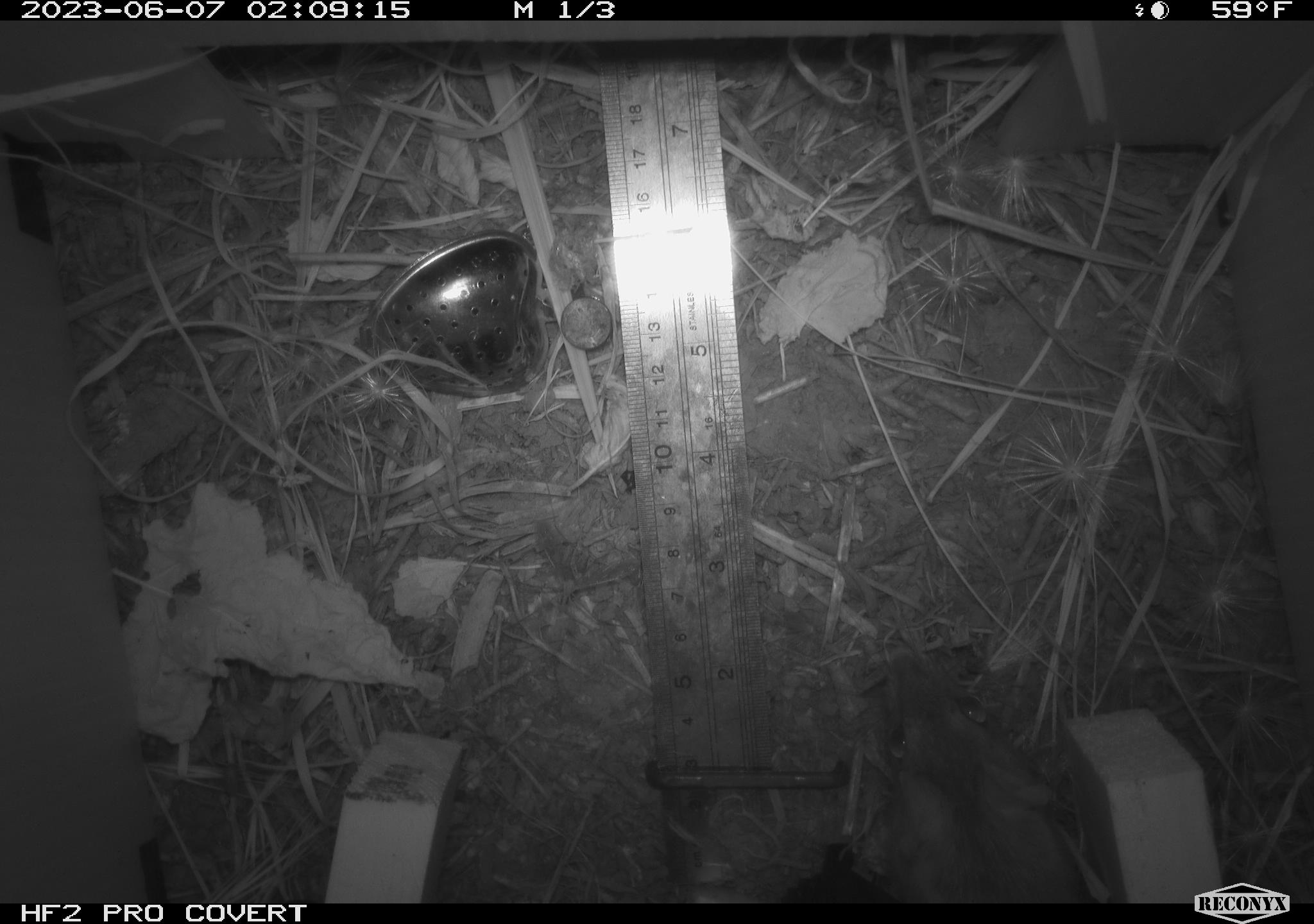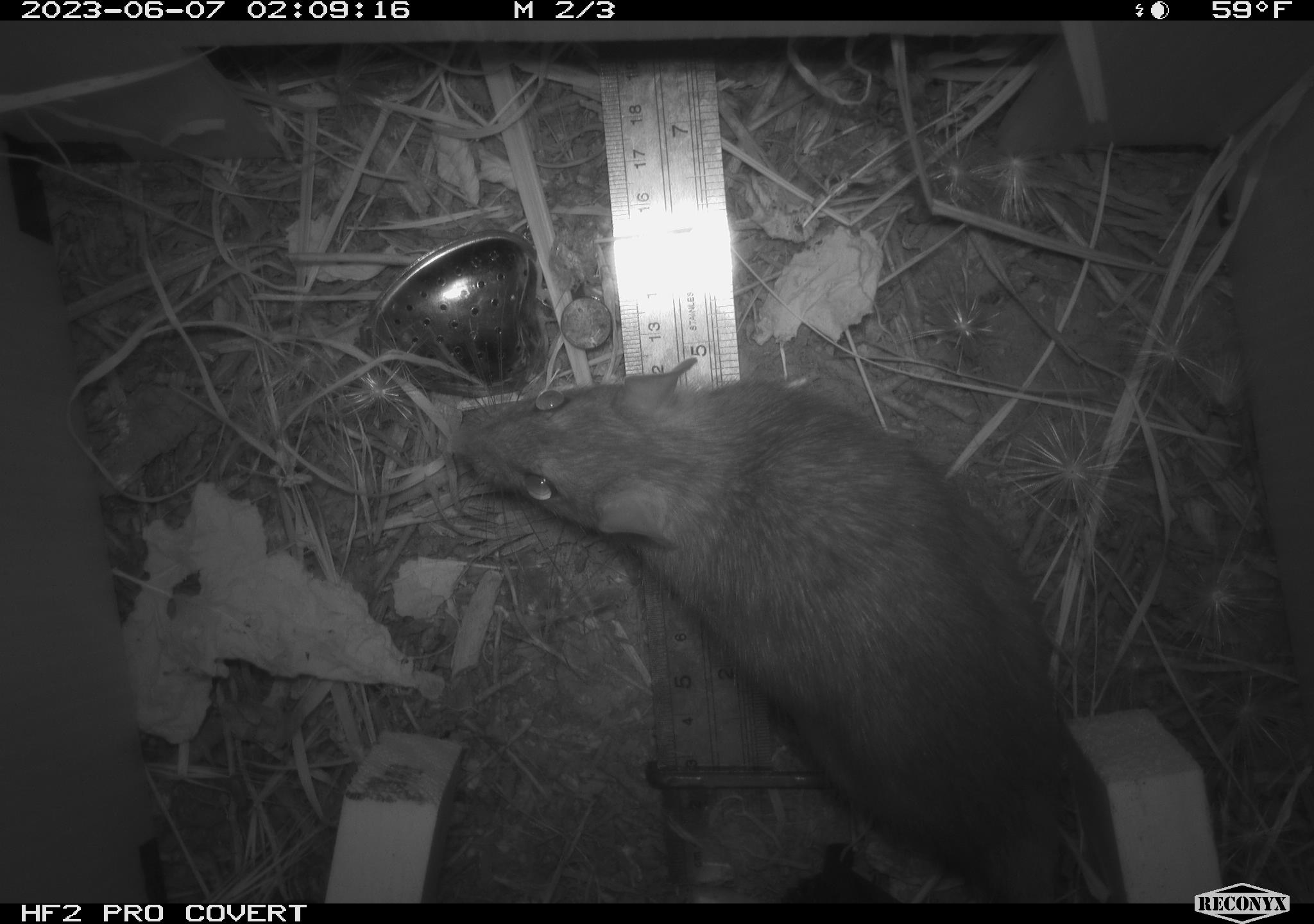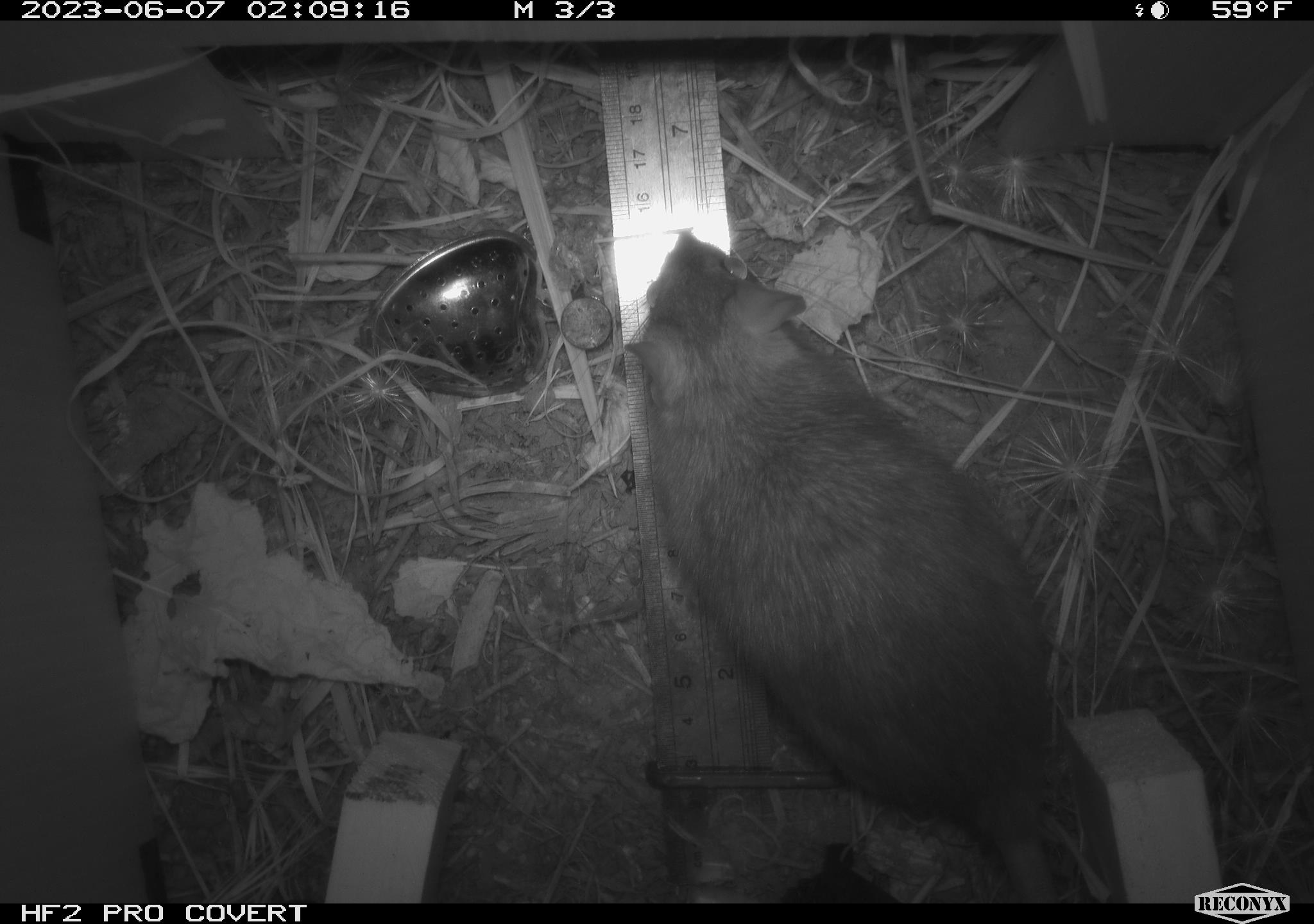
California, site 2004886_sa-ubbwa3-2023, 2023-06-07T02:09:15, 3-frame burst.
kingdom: Animalia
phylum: Chordata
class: Mammalia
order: Rodentia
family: Muridae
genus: Rattus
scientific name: Rattus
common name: rat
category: rattus species